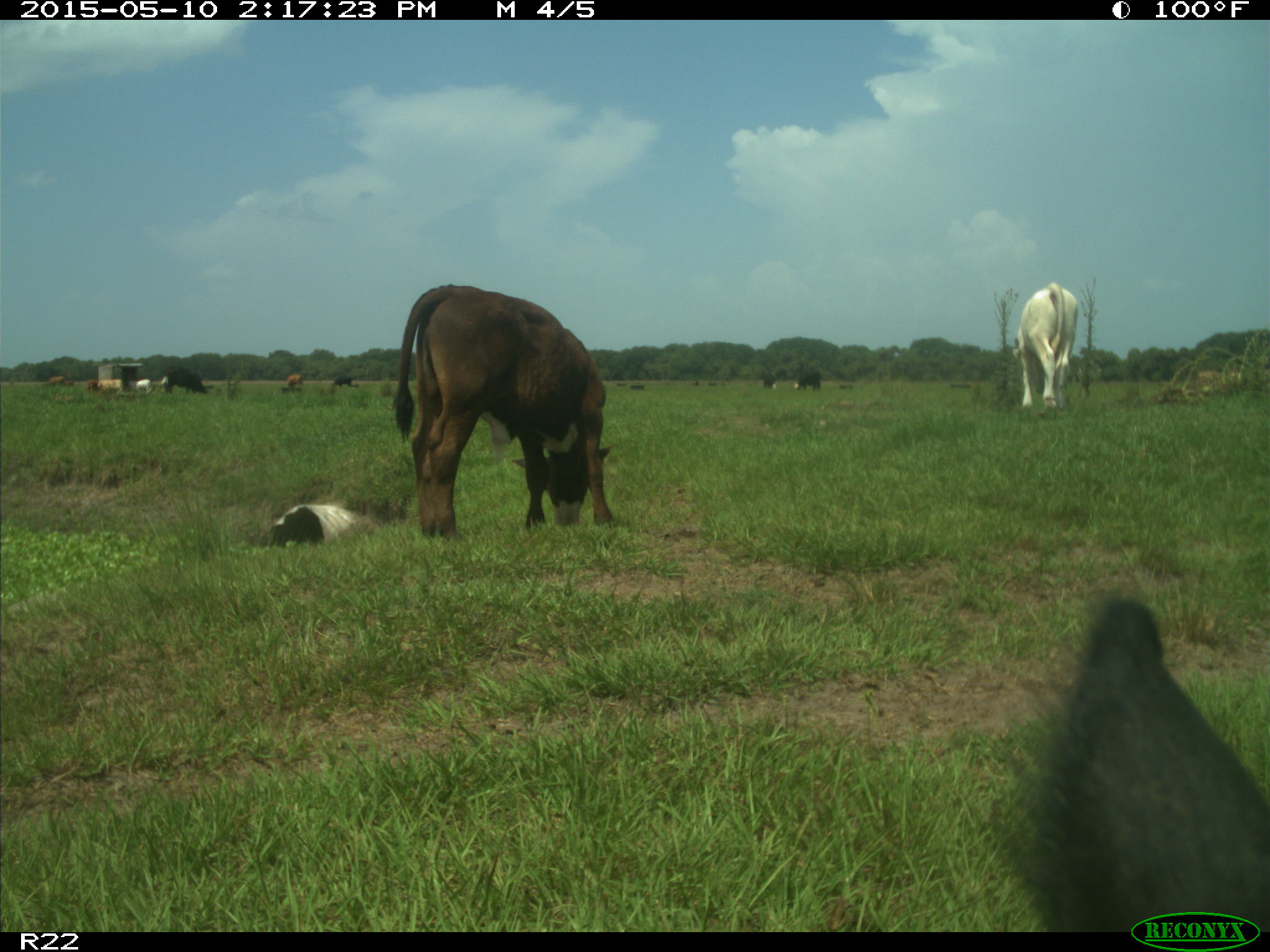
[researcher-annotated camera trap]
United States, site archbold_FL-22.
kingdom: Animalia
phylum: Chordata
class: Mammalia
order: Artiodactyla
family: Bovidae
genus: Bos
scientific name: Bos taurus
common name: domestic cow